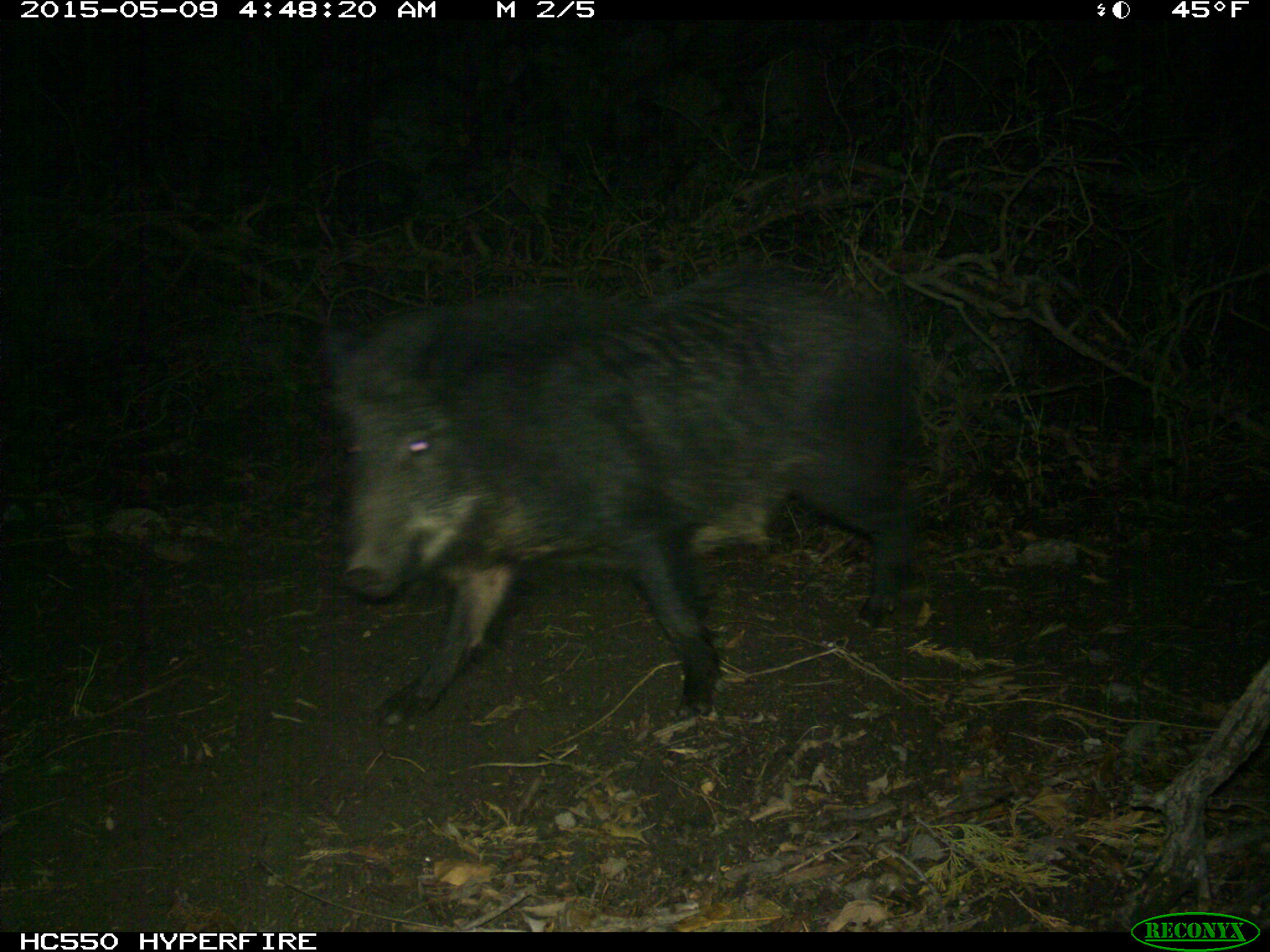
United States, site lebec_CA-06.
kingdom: Animalia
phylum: Chordata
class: Mammalia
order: Artiodactyla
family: Suidae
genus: Sus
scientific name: Sus scrofa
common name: wild boar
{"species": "Sus scrofa (wild boar)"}